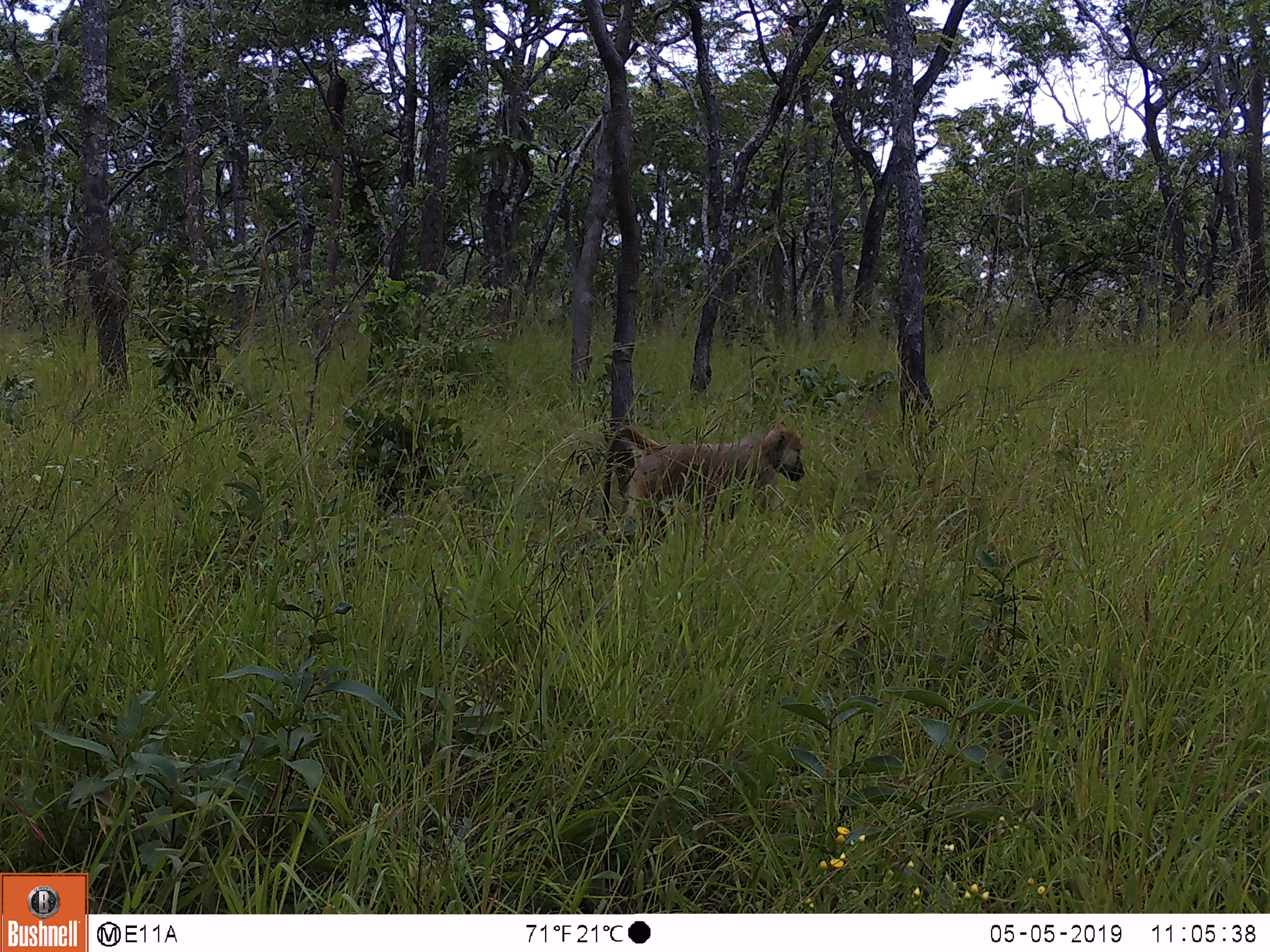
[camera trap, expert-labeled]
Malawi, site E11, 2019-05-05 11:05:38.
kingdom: Animalia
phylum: Chordata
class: Mammalia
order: Primates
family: Cercopithecidae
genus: Papio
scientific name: Papio cynocephalus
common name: yellow baboon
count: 1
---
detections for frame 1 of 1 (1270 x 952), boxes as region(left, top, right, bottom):
yellow baboon: region(596, 412, 812, 541)